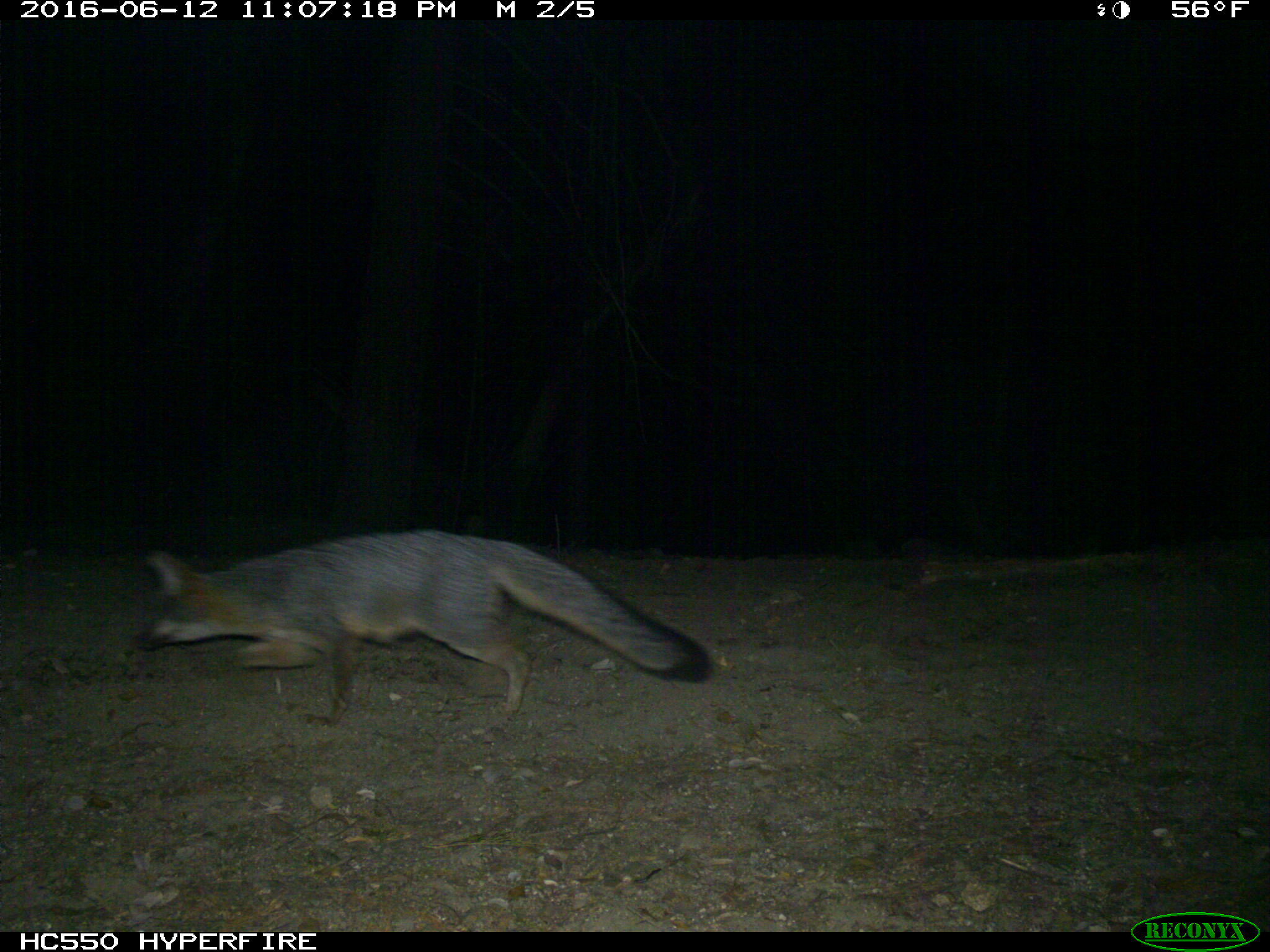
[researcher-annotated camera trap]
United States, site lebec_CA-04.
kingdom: Animalia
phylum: Chordata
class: Mammalia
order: Carnivora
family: Canidae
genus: Urocyon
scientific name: Urocyon cinereoargenteus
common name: gray fox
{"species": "Urocyon cinereoargenteus (gray fox)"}